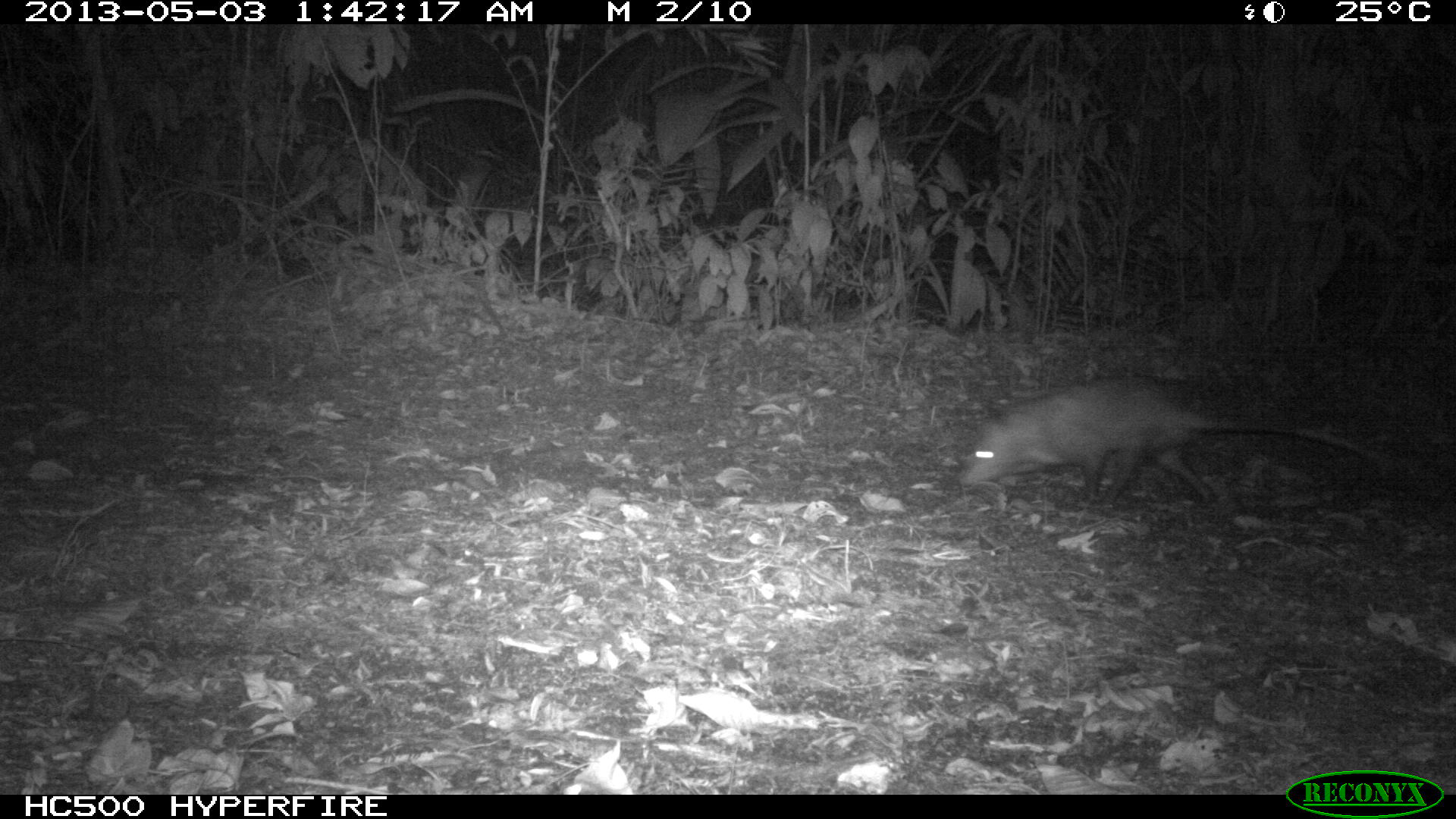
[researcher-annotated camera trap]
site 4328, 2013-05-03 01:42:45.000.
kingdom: Animalia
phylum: Chordata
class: Mammalia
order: Didelphimorphia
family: Didelphidae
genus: Didelphis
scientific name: Didelphis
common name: american opossums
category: didelphis sp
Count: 1.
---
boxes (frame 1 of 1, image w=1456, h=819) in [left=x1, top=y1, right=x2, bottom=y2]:
didelphis sp: [left=954, top=379, right=1376, bottom=508]